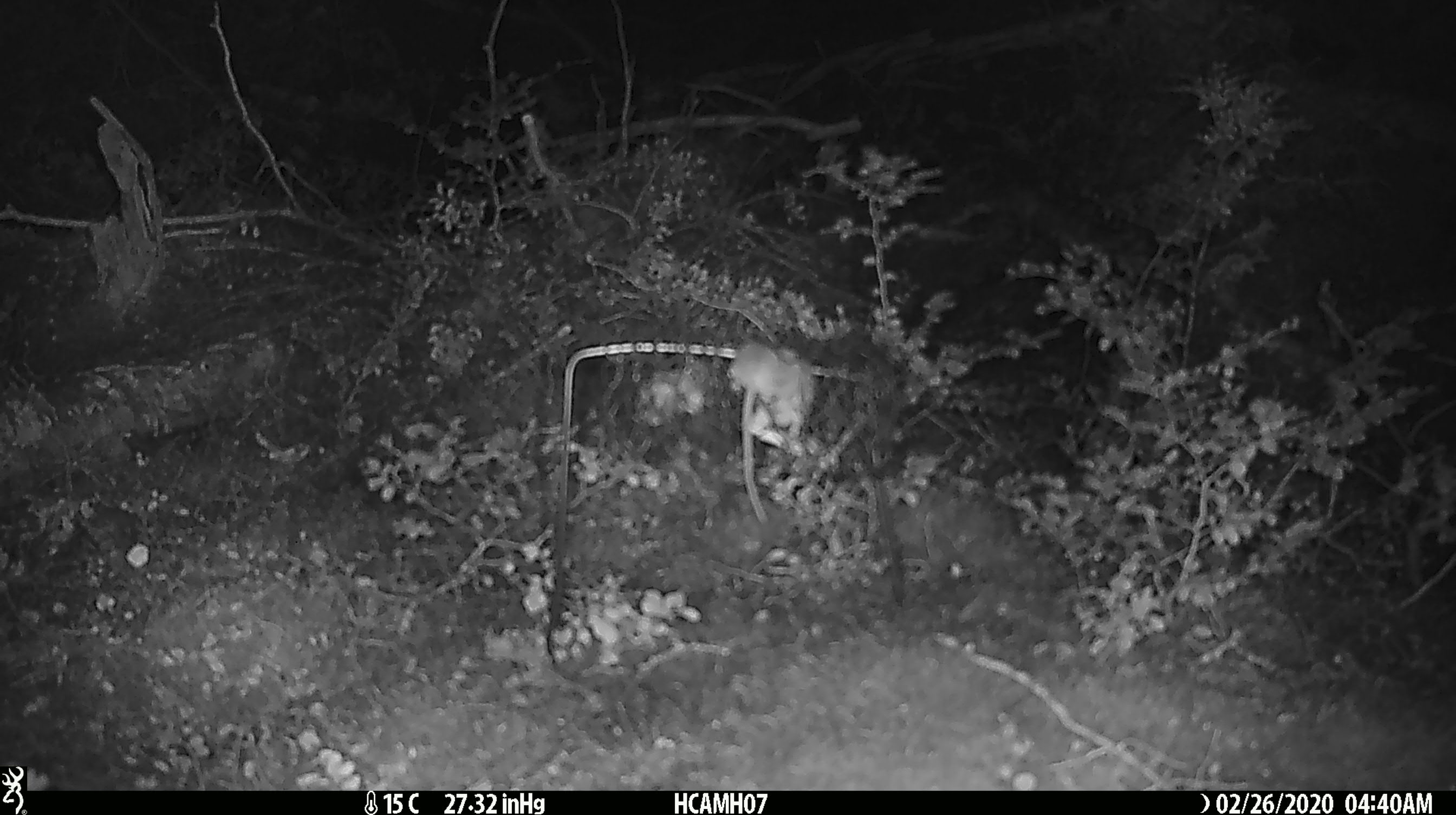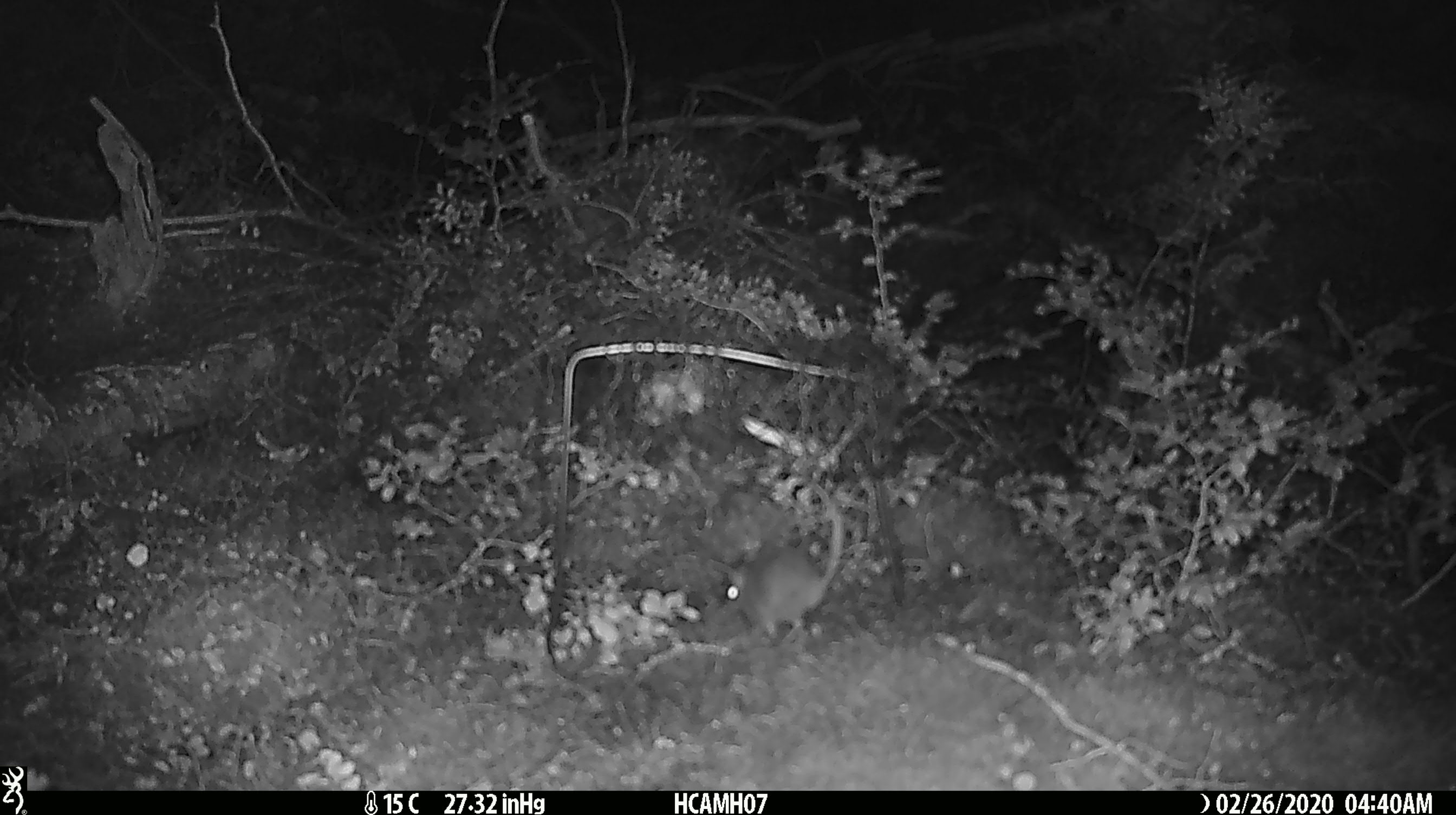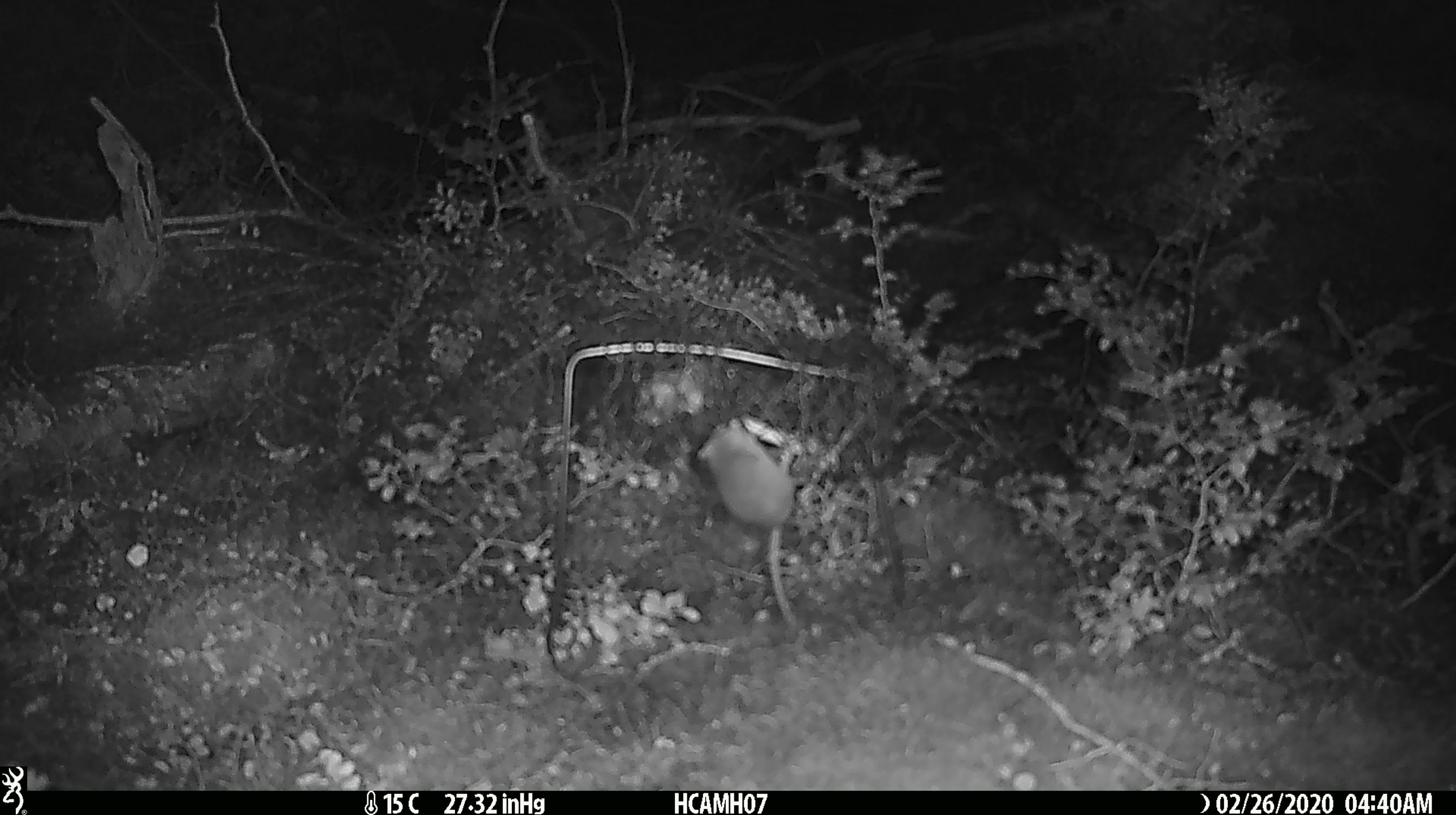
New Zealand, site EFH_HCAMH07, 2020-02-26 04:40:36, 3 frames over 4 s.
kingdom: Animalia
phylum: Chordata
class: Mammalia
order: Rodentia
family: Muridae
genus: Mus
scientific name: Mus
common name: mouse